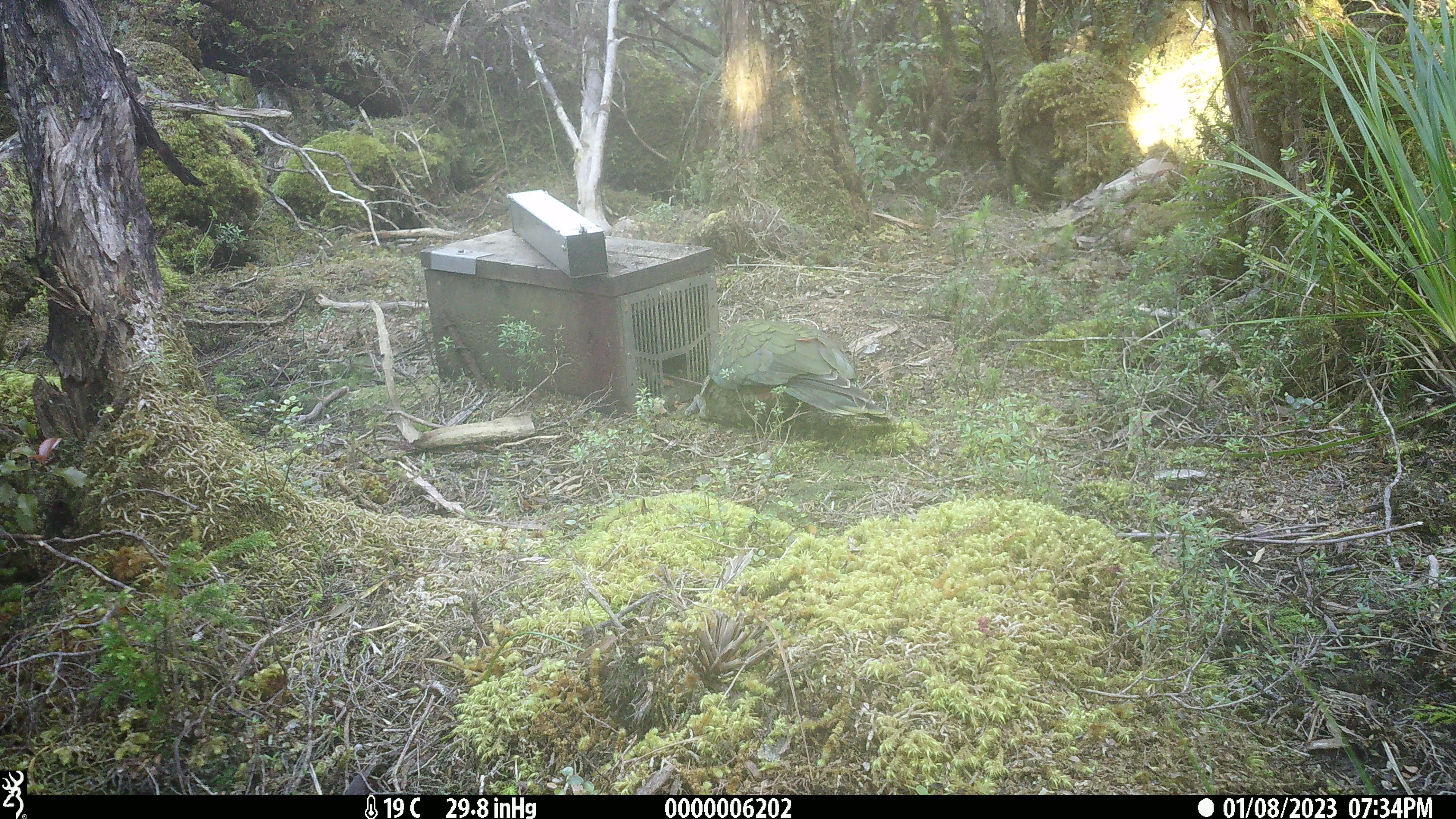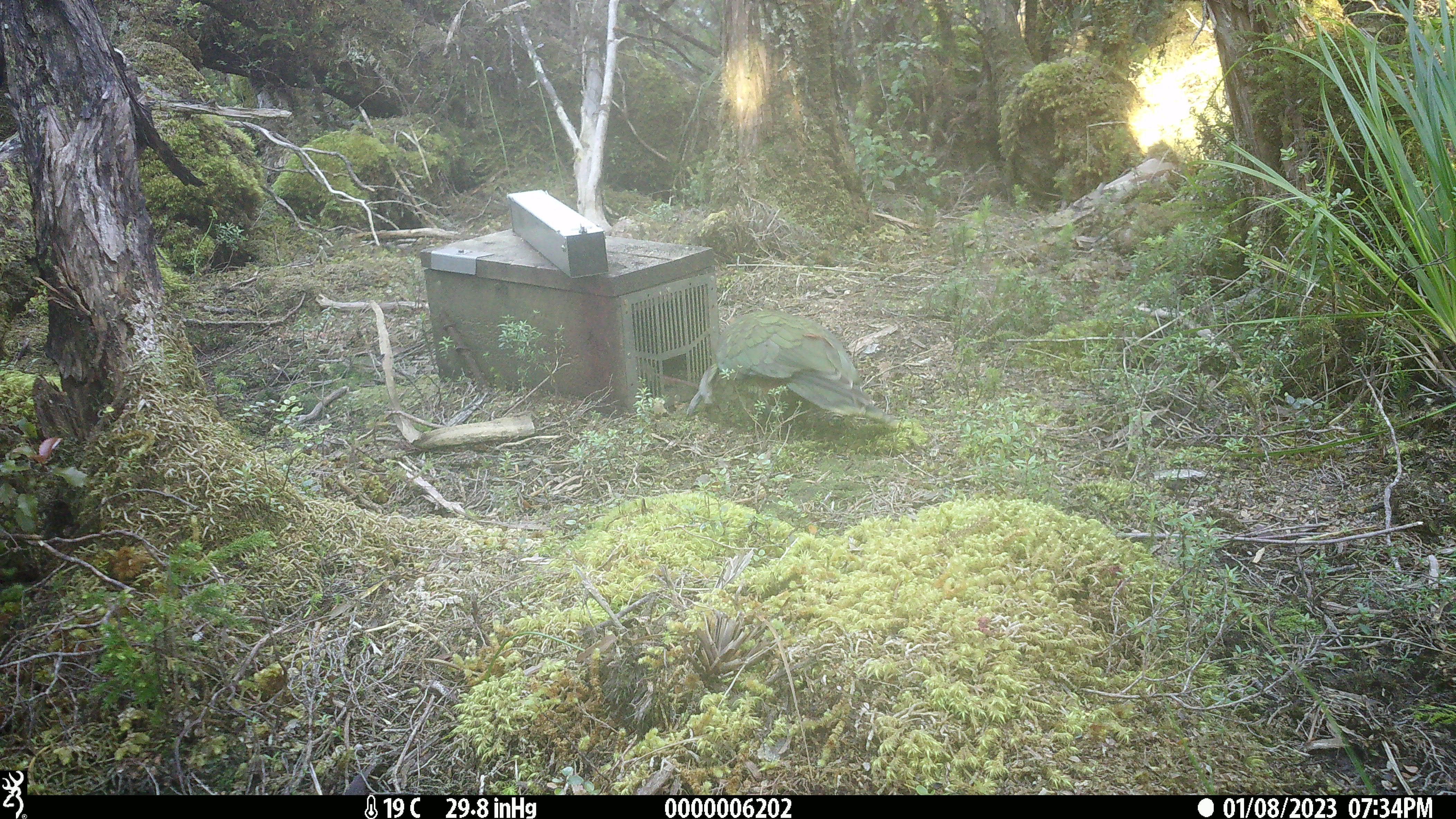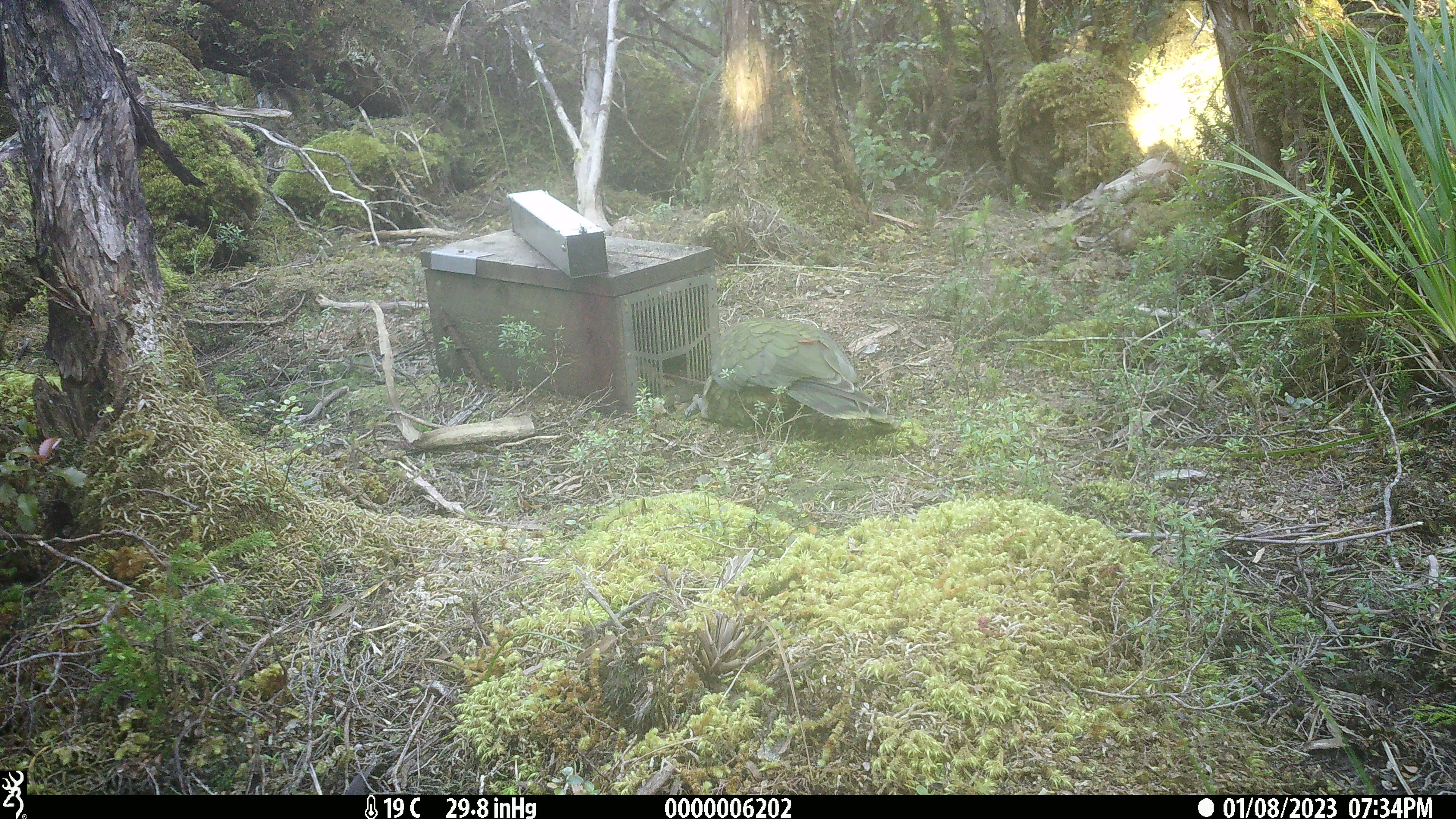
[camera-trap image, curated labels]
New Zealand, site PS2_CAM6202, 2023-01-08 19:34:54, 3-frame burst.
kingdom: Animalia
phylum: Chordata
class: Aves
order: Psittaciformes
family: Strigopidae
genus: Nestor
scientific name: Nestor notabilis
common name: kea